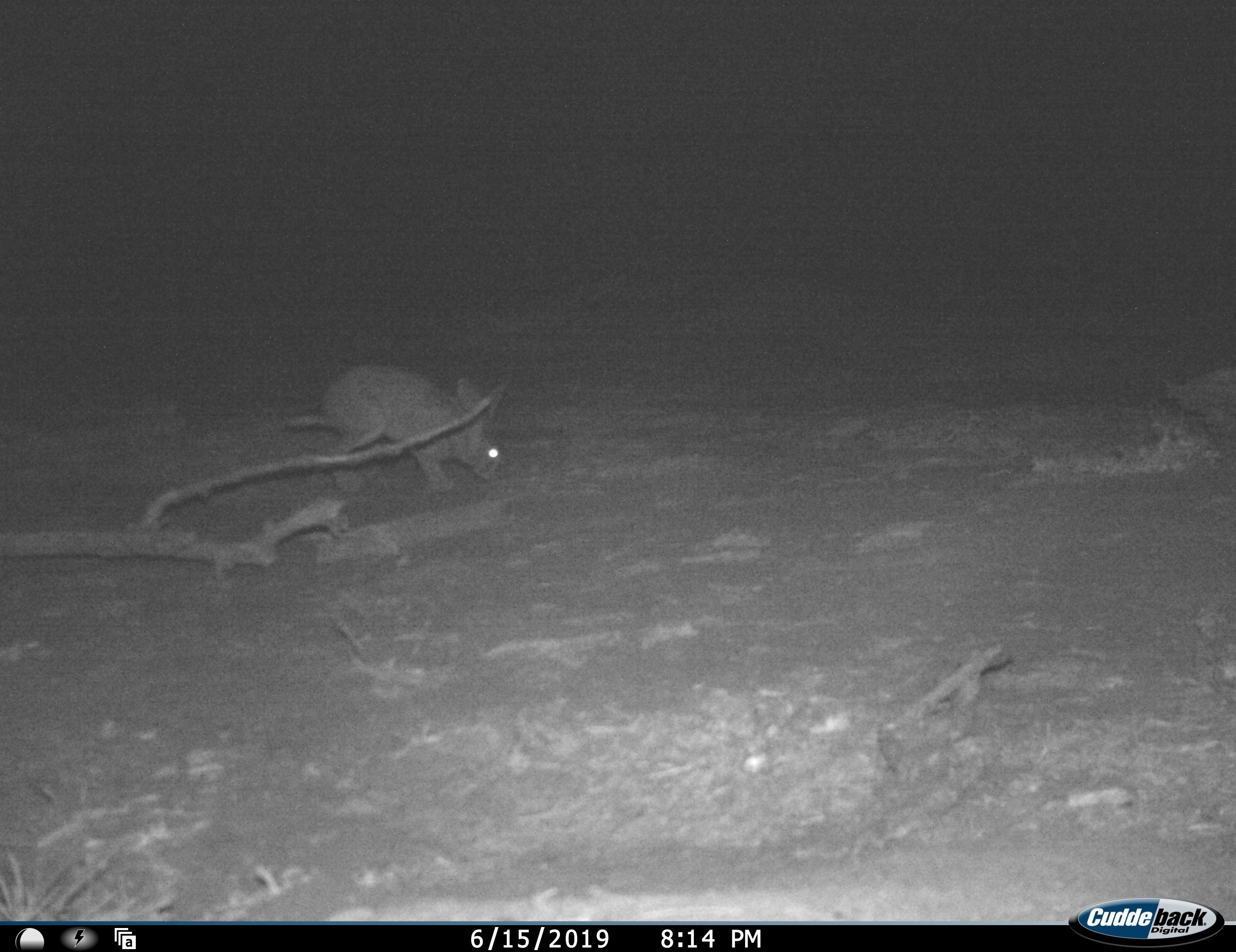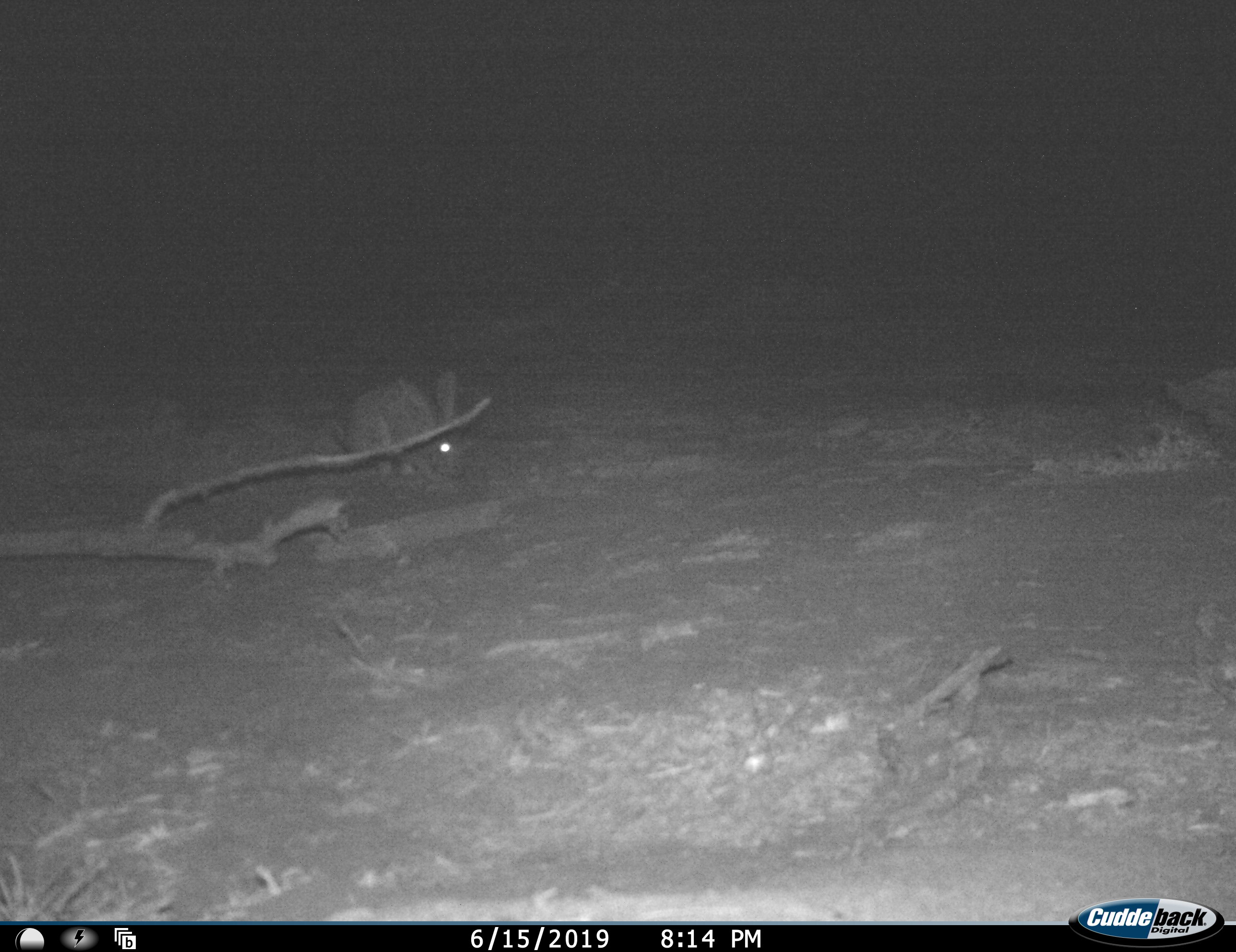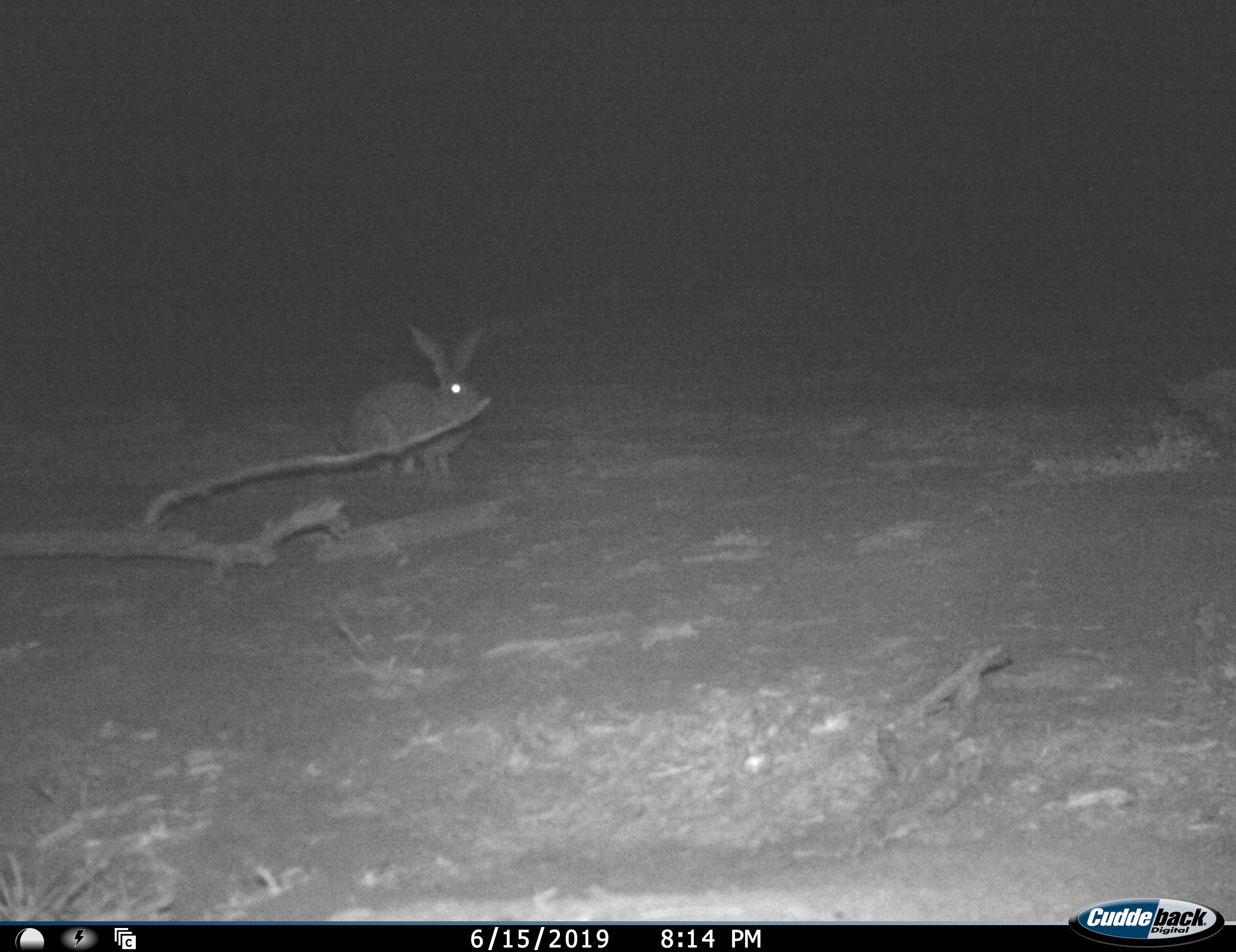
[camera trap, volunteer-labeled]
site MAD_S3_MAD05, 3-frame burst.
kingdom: Animalia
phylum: Chordata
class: Mammalia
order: Lagomorpha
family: Leporidae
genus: Lepus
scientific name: Lepus capensis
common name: cape hare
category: harecape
Harecape (cape hare) (Lepus capensis), count 1. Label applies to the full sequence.